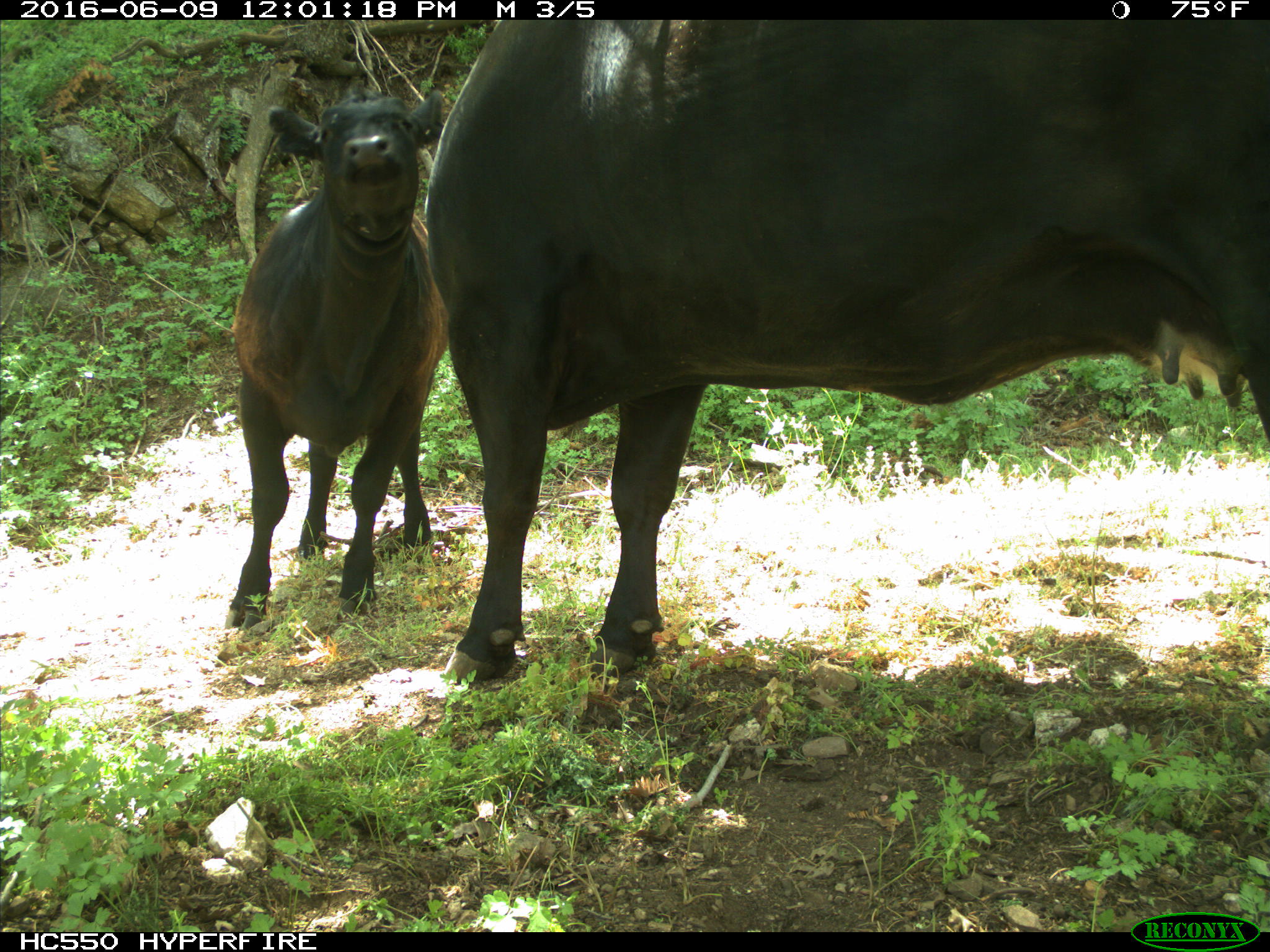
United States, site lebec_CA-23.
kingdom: Animalia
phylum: Chordata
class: Mammalia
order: Artiodactyla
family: Bovidae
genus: Bos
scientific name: Bos taurus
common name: domestic cow